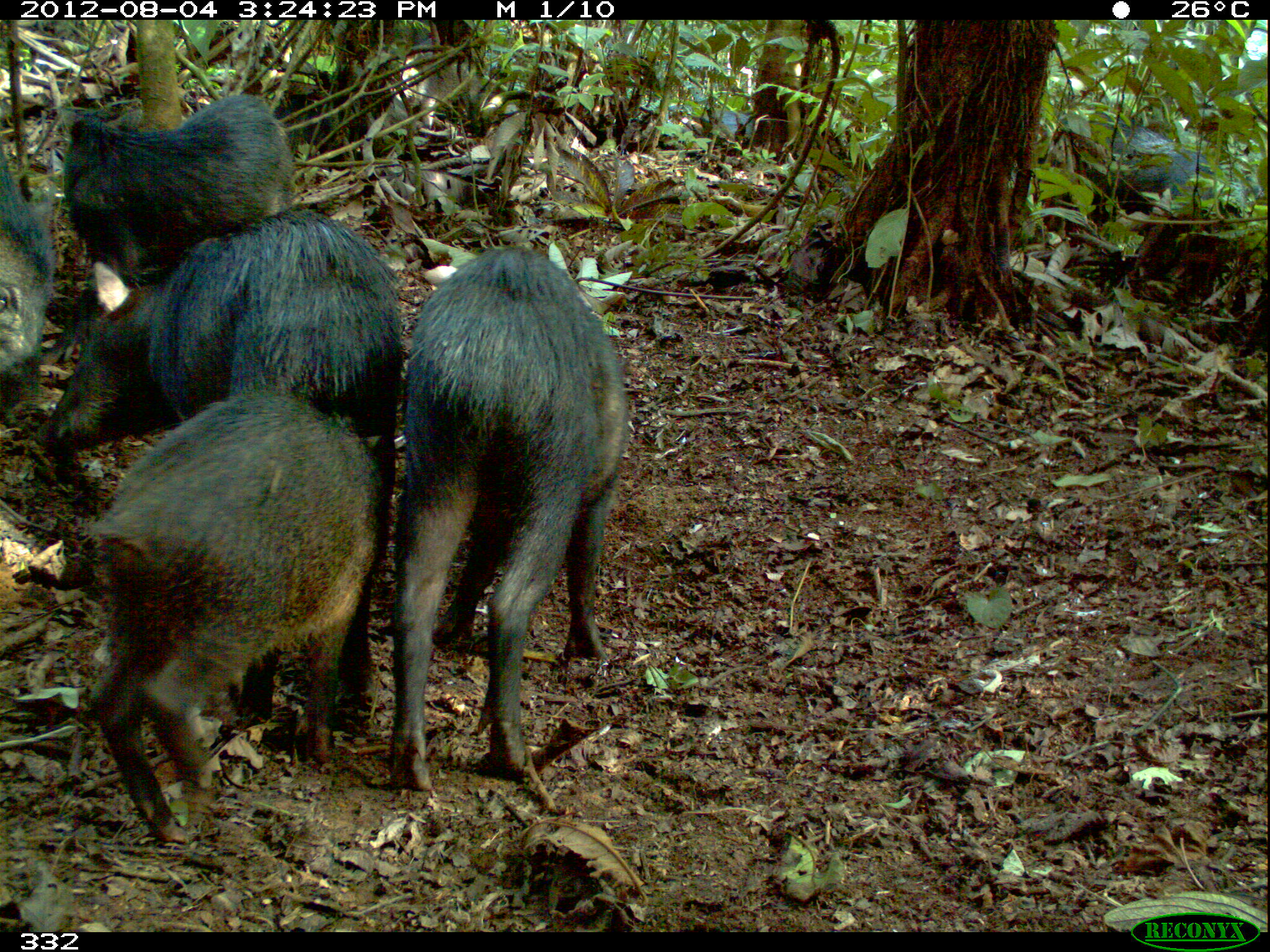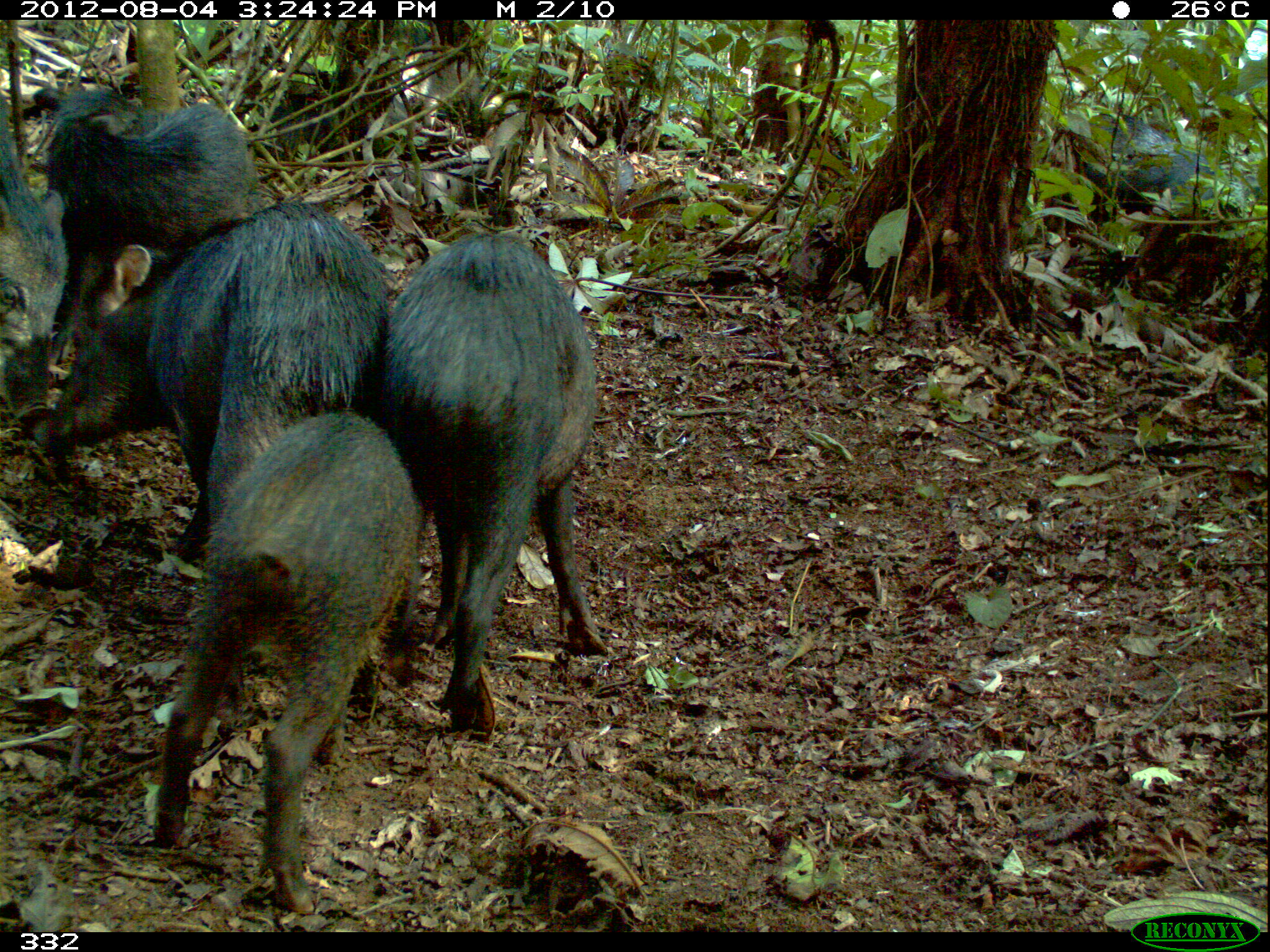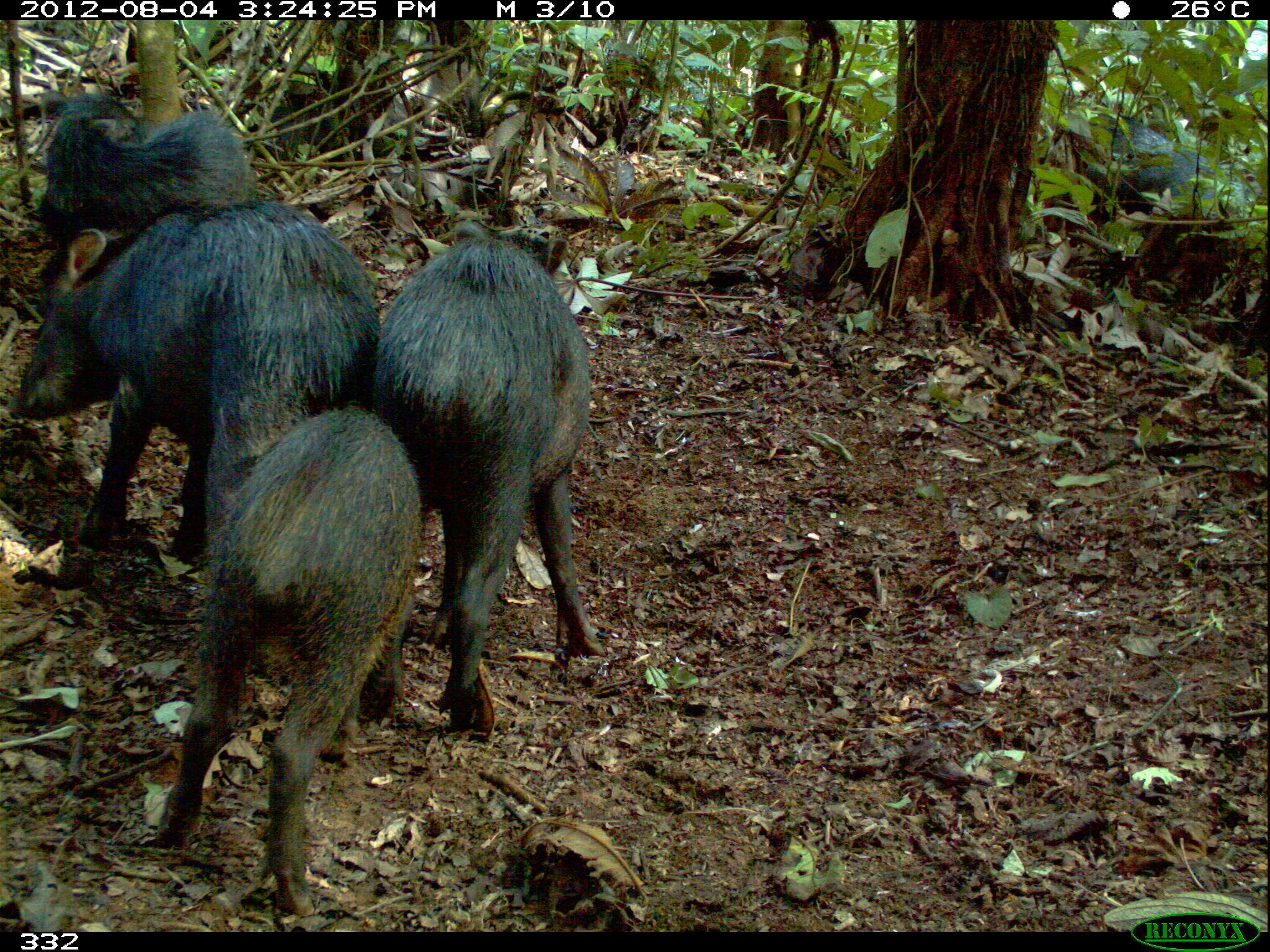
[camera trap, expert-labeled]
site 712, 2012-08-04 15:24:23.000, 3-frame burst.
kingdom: Animalia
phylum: Chordata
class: Mammalia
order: Artiodactyla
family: Tayassuidae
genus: Tayassu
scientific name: Tayassu pecari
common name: white-lipped peccary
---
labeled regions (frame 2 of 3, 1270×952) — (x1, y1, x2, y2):
tayassu pecari: (28, 199, 392, 569); (152, 411, 423, 904); (376, 230, 612, 732); (28, 82, 268, 364); (1, 94, 70, 425); (1072, 111, 1256, 233)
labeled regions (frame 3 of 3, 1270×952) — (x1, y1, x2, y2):
tayassu pecari: (6, 197, 381, 564); (154, 403, 423, 910); (366, 221, 605, 728); (32, 88, 259, 258); (1078, 109, 1236, 230)